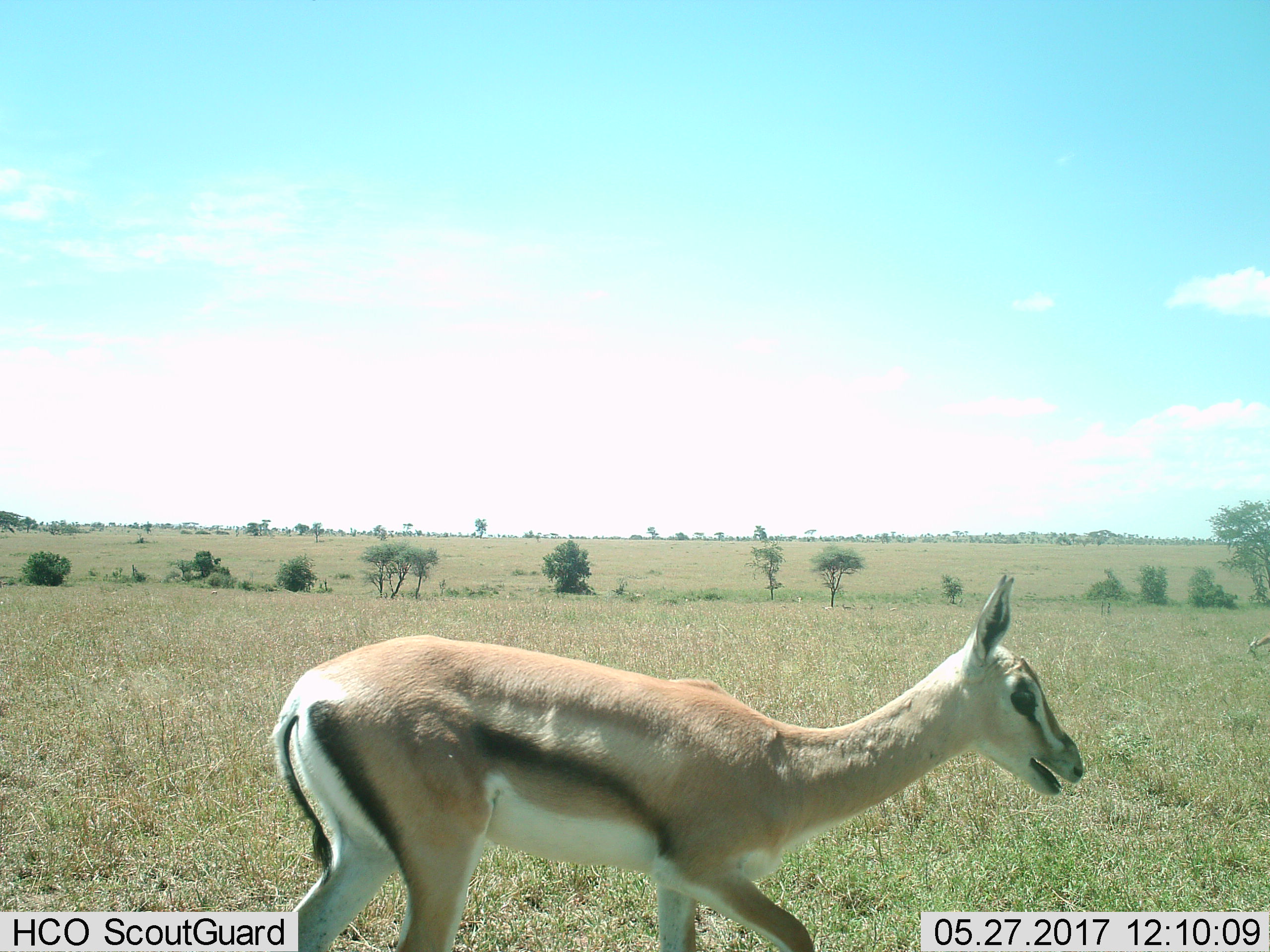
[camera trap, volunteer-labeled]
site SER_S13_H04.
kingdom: Animalia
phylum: Chordata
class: Mammalia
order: Artiodactyla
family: Bovidae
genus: Eudorcas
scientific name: Eudorcas thomsonii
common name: thomson's gazelle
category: gazellethomsons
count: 1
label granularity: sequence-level